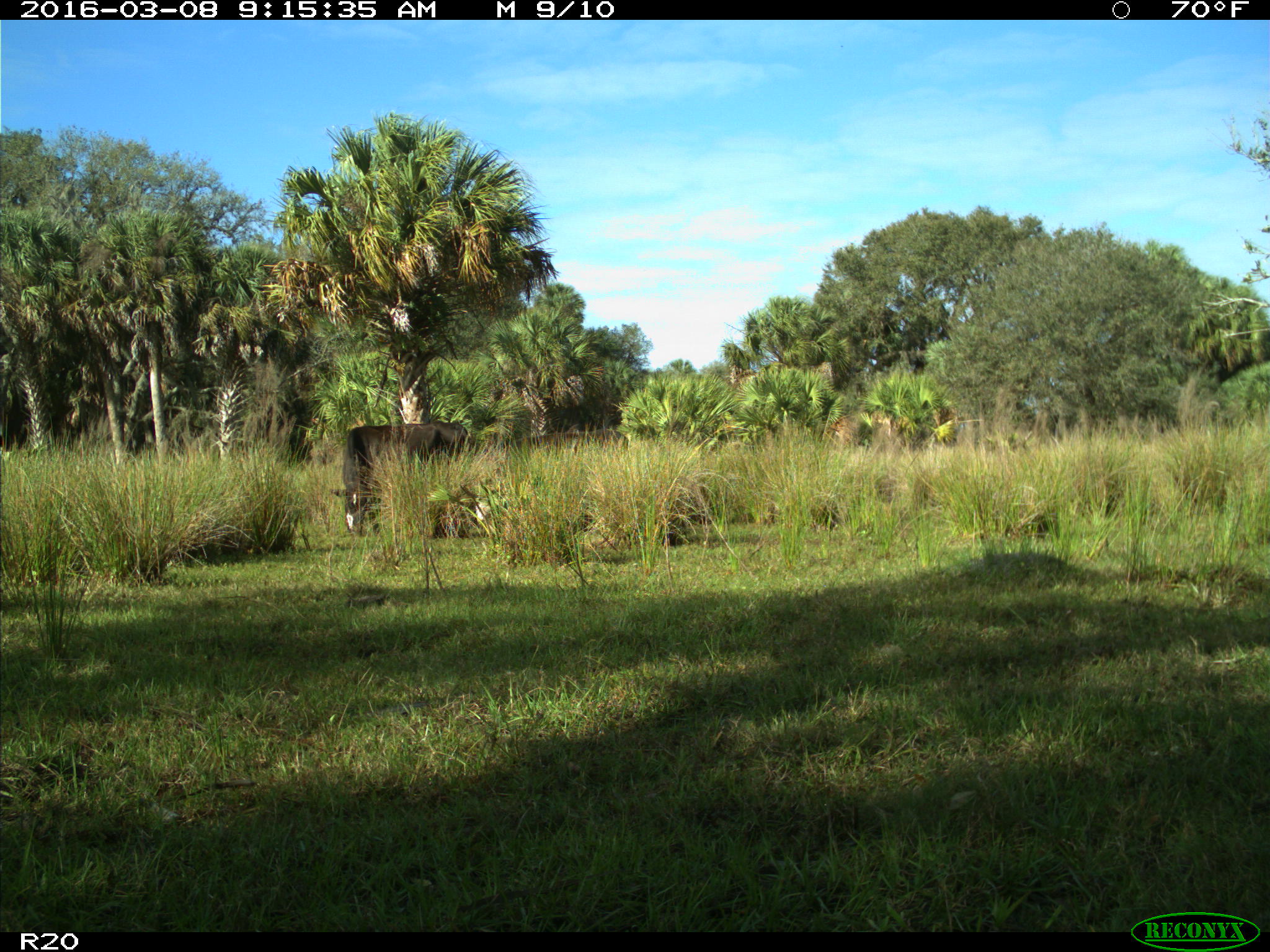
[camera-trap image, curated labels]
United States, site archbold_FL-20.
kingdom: Animalia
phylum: Chordata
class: Mammalia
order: Artiodactyla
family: Bovidae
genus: Bos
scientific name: Bos taurus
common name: domestic cow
Bos taurus (domestic cow).